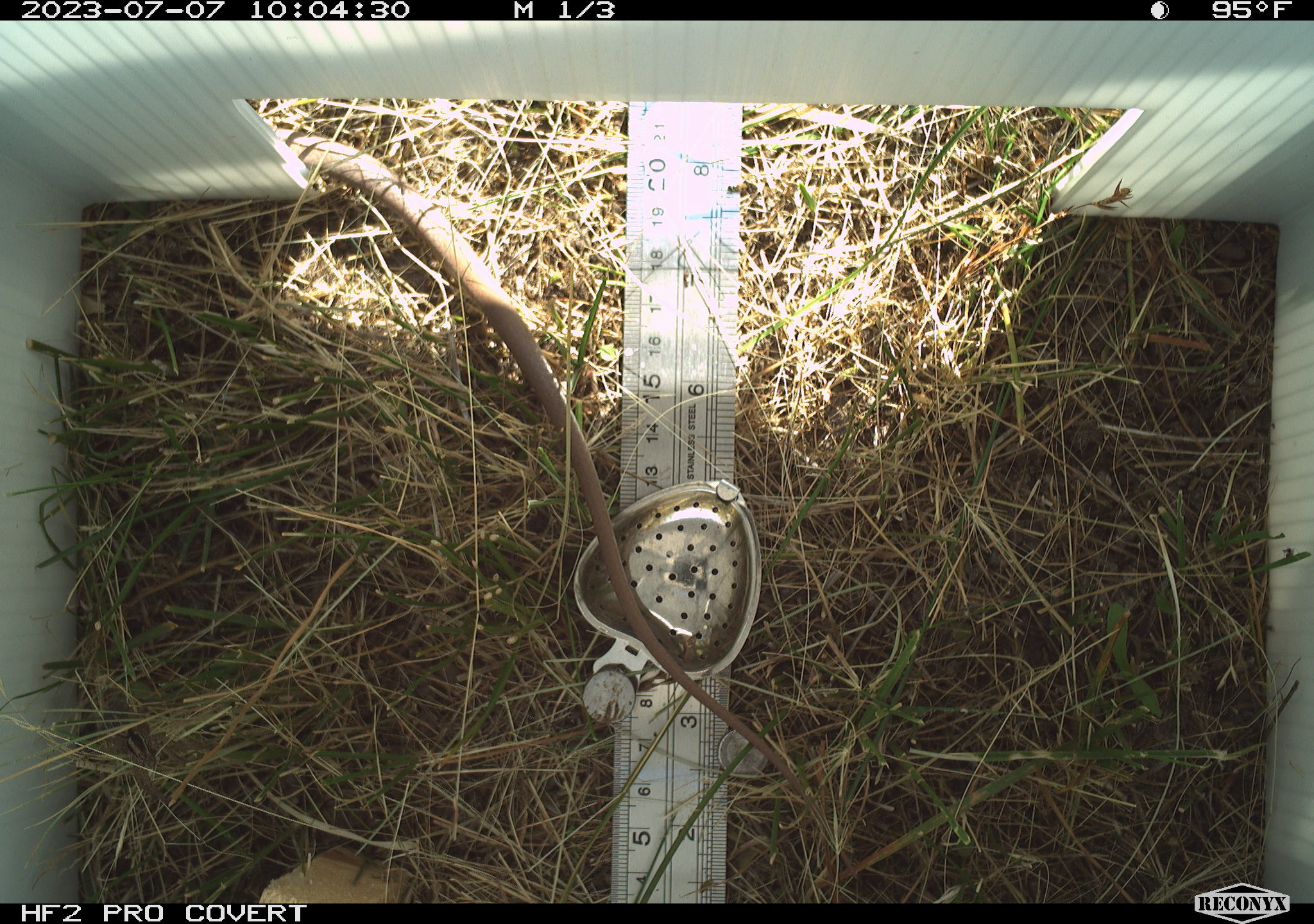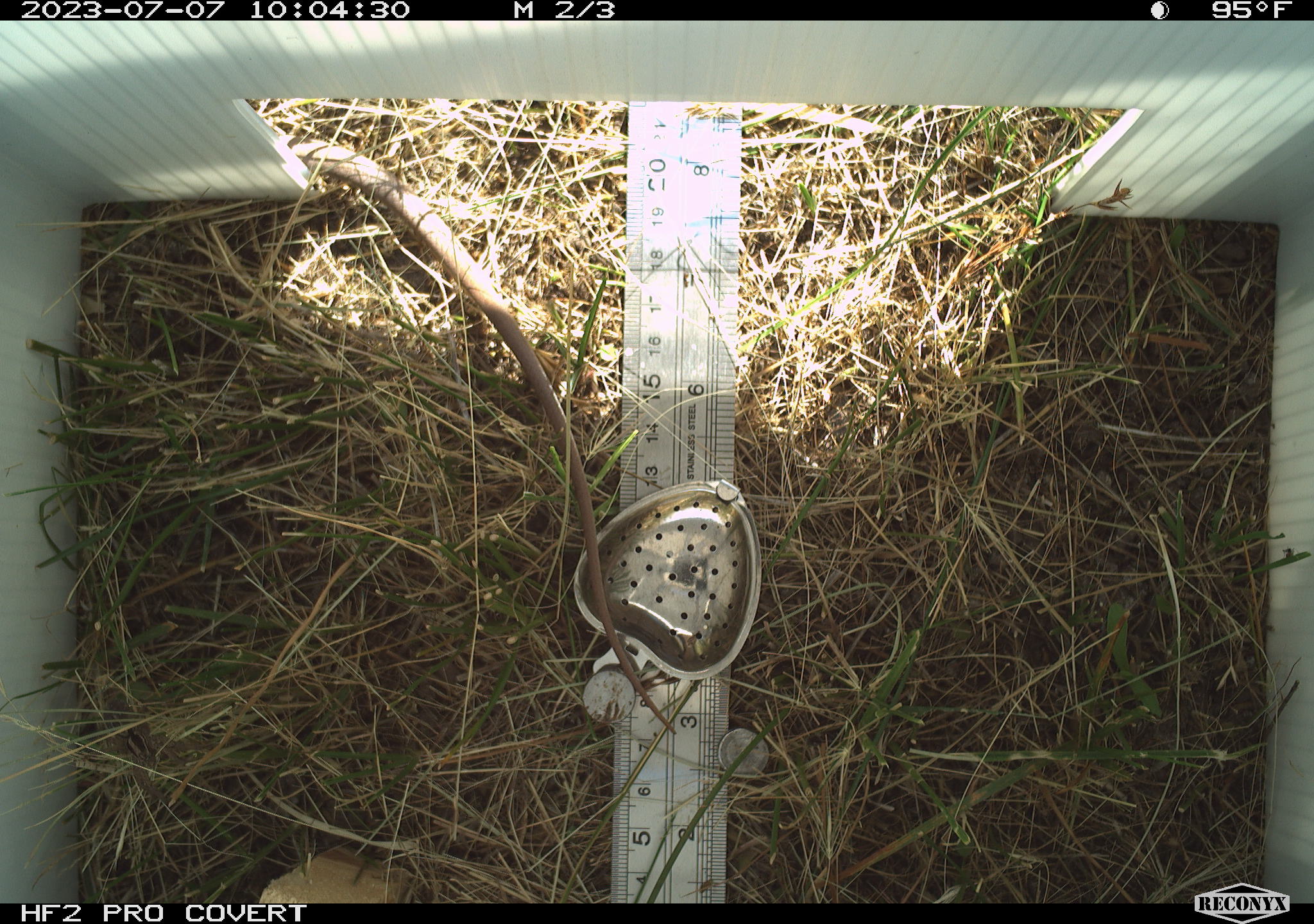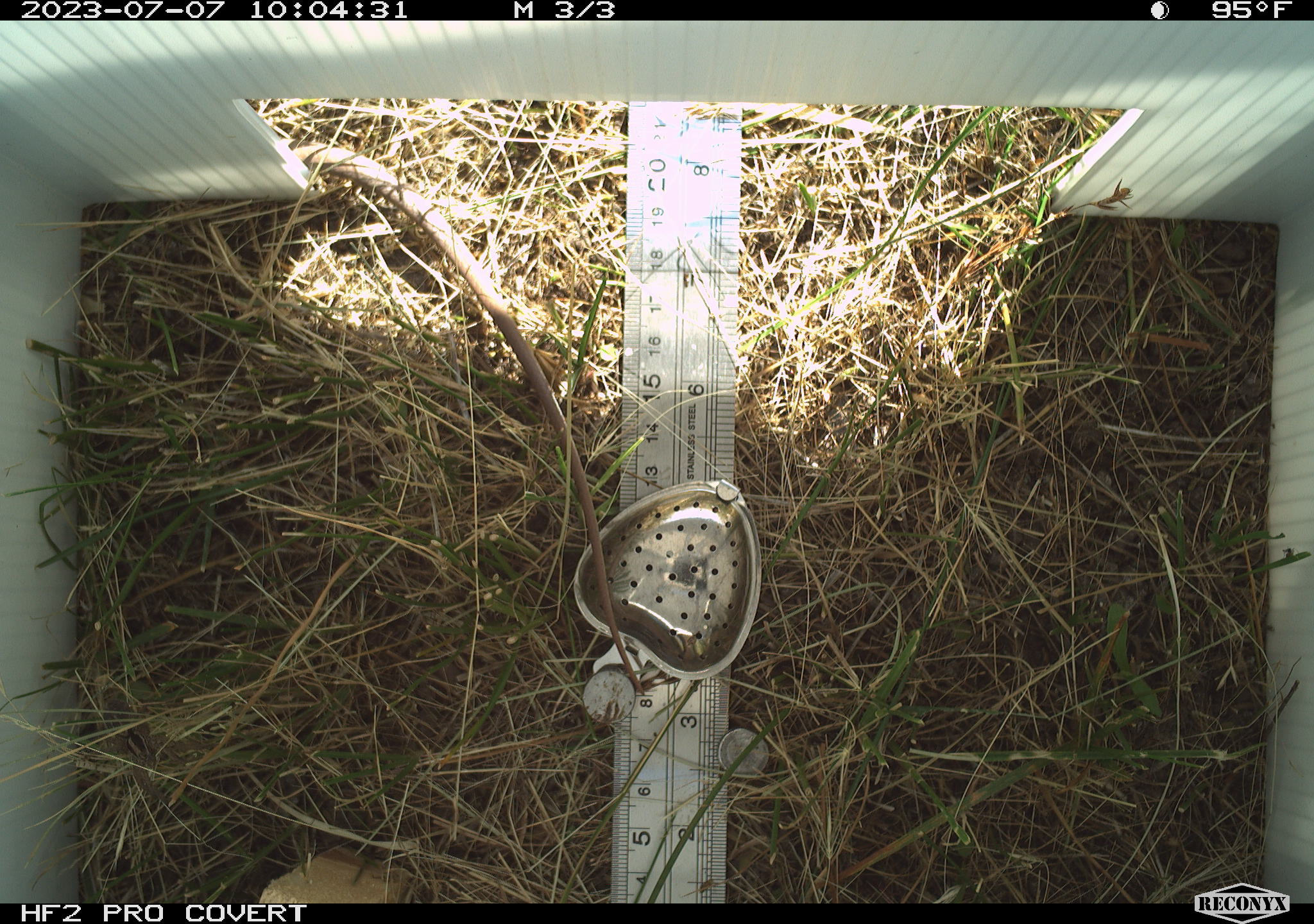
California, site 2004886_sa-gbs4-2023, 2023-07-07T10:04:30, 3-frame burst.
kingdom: Animalia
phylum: Chordata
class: Reptilia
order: Squamata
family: Colubridae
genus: Coluber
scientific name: Coluber constrictor mormon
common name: western yellow-bellied racer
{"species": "western yellow-bellied racer (Coluber constrictor mormon)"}